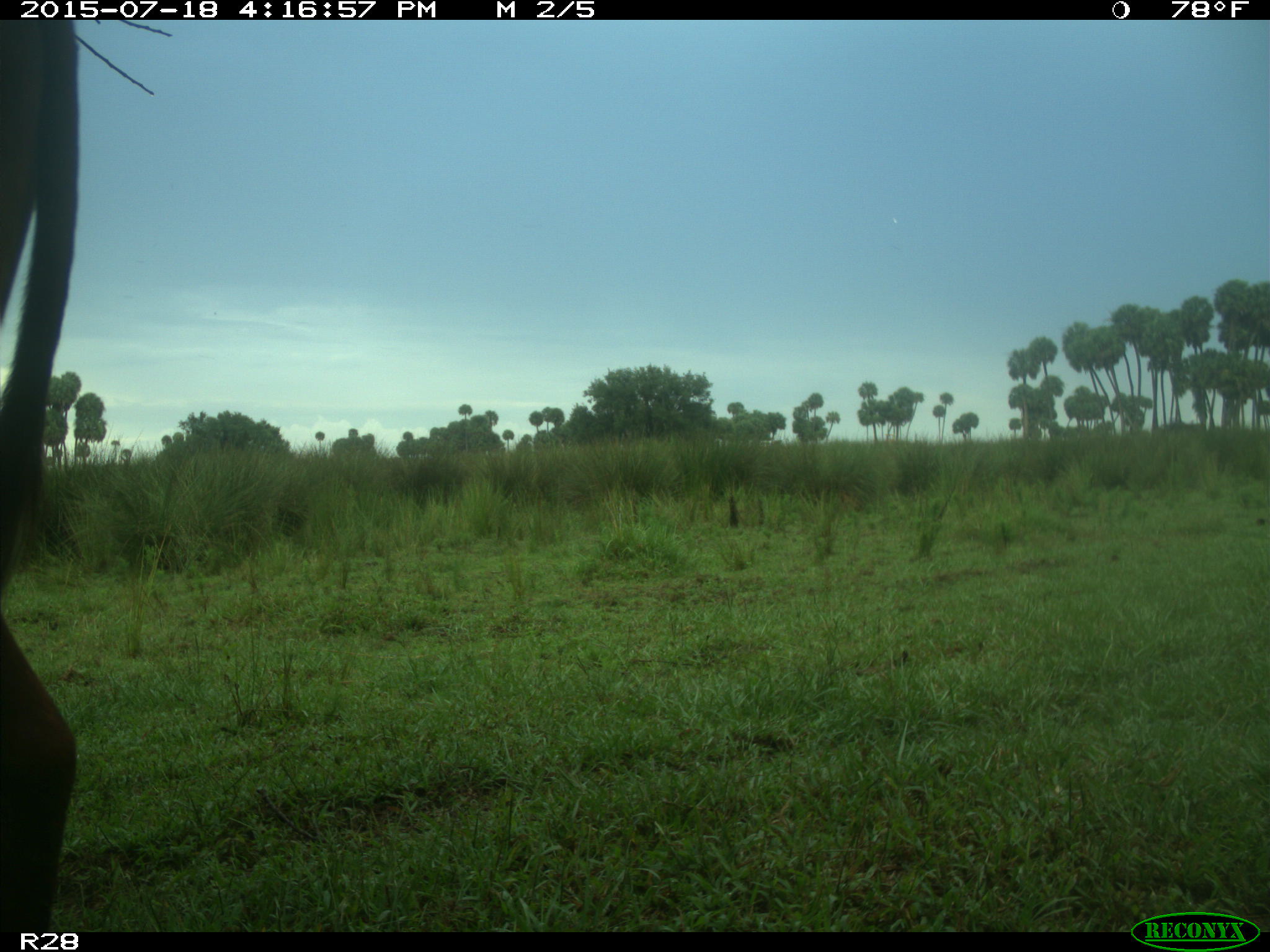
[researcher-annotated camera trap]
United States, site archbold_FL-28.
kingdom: Animalia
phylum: Chordata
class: Mammalia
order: Artiodactyla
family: Bovidae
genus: Bos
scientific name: Bos taurus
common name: domestic cow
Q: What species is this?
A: Bos taurus (domestic cow).